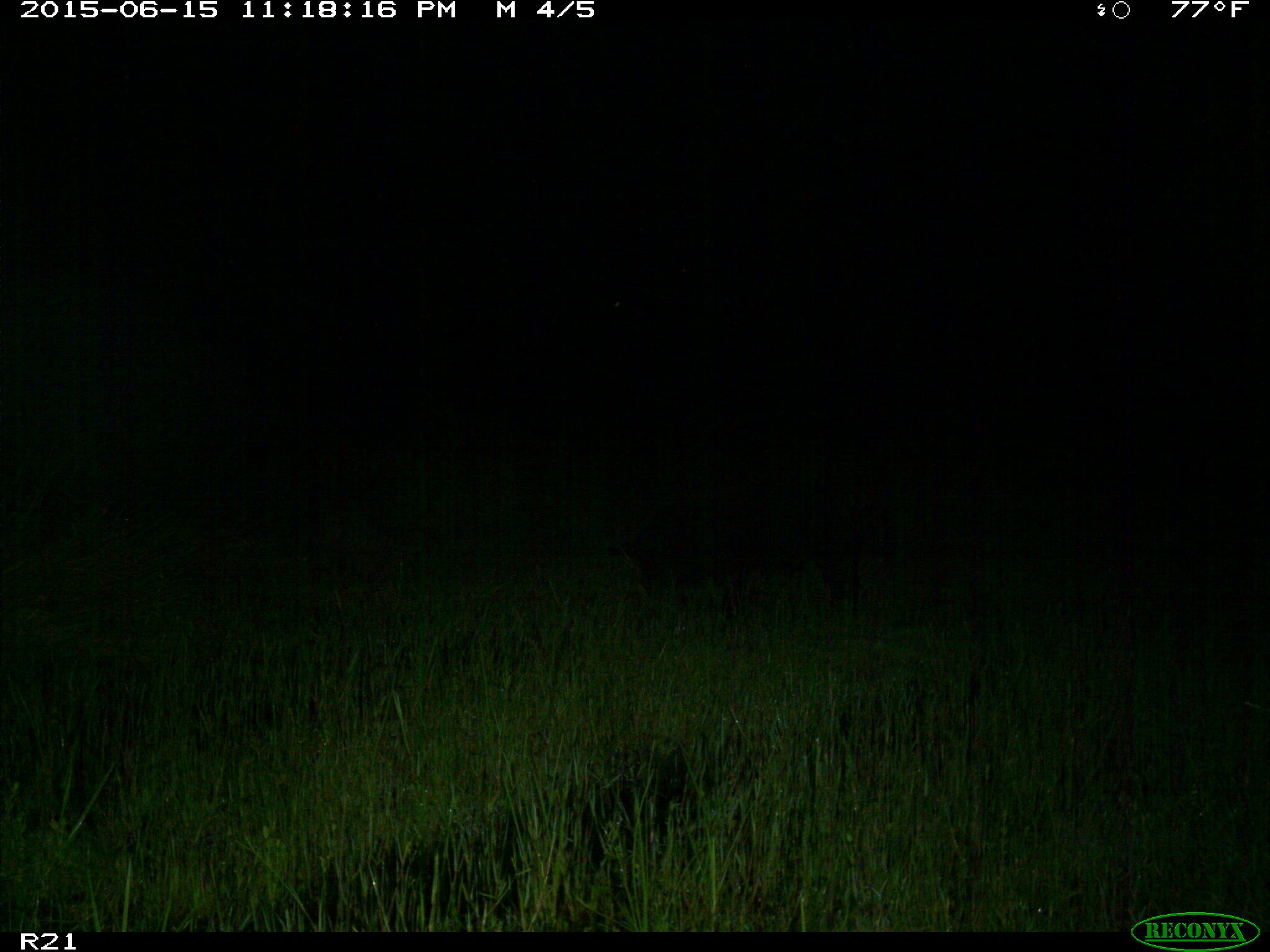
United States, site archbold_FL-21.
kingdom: Animalia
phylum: Chordata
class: Mammalia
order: Artiodactyla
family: Suidae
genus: Sus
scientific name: Sus scrofa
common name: wild boar